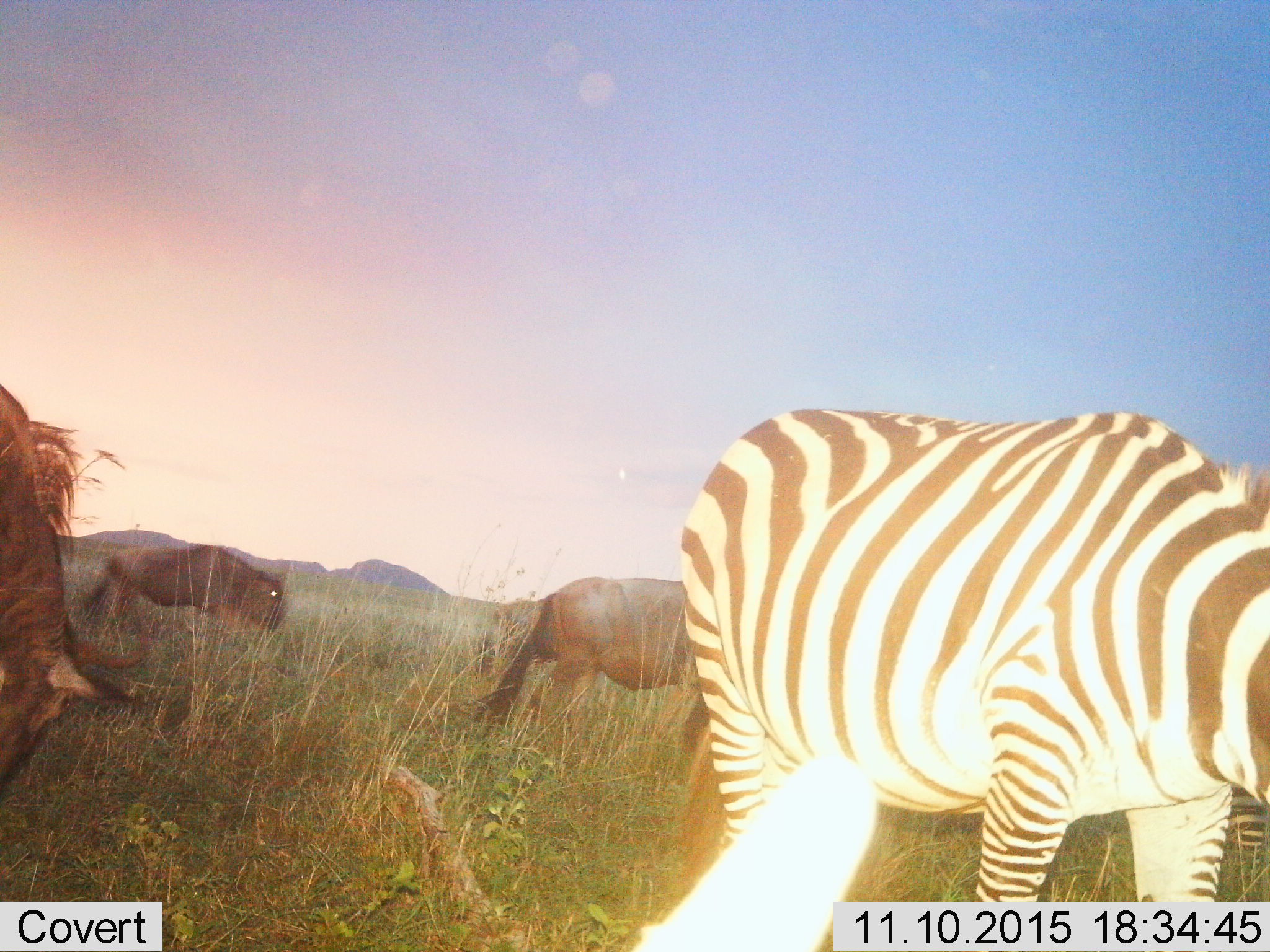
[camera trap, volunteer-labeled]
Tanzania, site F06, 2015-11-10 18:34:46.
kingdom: Animalia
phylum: Chordata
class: Mammalia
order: Artiodactyla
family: Bovidae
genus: Connochaetes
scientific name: Connochaetes taurinus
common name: blue wildebeest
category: wildebeest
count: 3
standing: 33%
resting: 6%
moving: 61%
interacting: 0%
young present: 0%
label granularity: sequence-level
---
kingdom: Animalia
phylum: Chordata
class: Mammalia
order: Perissodactyla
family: Equidae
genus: Equus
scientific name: Equus quagga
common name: plains zebra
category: zebra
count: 1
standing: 42%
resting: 0%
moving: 5%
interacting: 0%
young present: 0%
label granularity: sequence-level